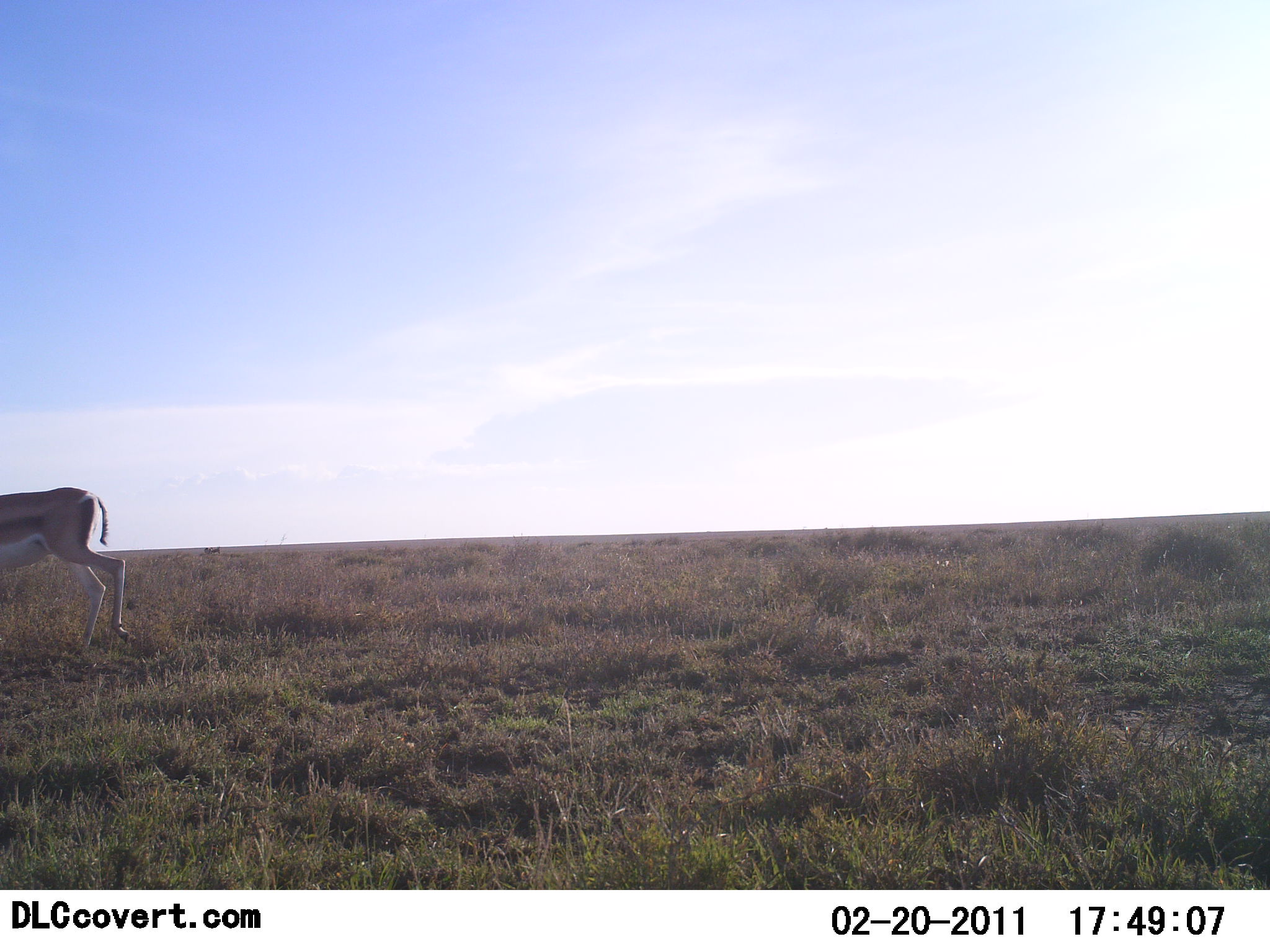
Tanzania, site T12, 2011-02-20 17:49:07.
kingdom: Animalia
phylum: Chordata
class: Mammalia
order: Artiodactyla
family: Bovidae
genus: Eudorcas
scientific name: Eudorcas thomsonii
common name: thomson's gazelle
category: gazellethomsons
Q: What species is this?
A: Gazellethomsons (thomson's gazelle) (Eudorcas thomsonii).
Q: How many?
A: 1.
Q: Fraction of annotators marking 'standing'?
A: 8%.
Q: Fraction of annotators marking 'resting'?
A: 0%.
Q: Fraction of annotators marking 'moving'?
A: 92%.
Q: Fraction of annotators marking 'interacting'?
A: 0%.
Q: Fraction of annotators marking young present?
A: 0%.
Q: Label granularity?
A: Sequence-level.